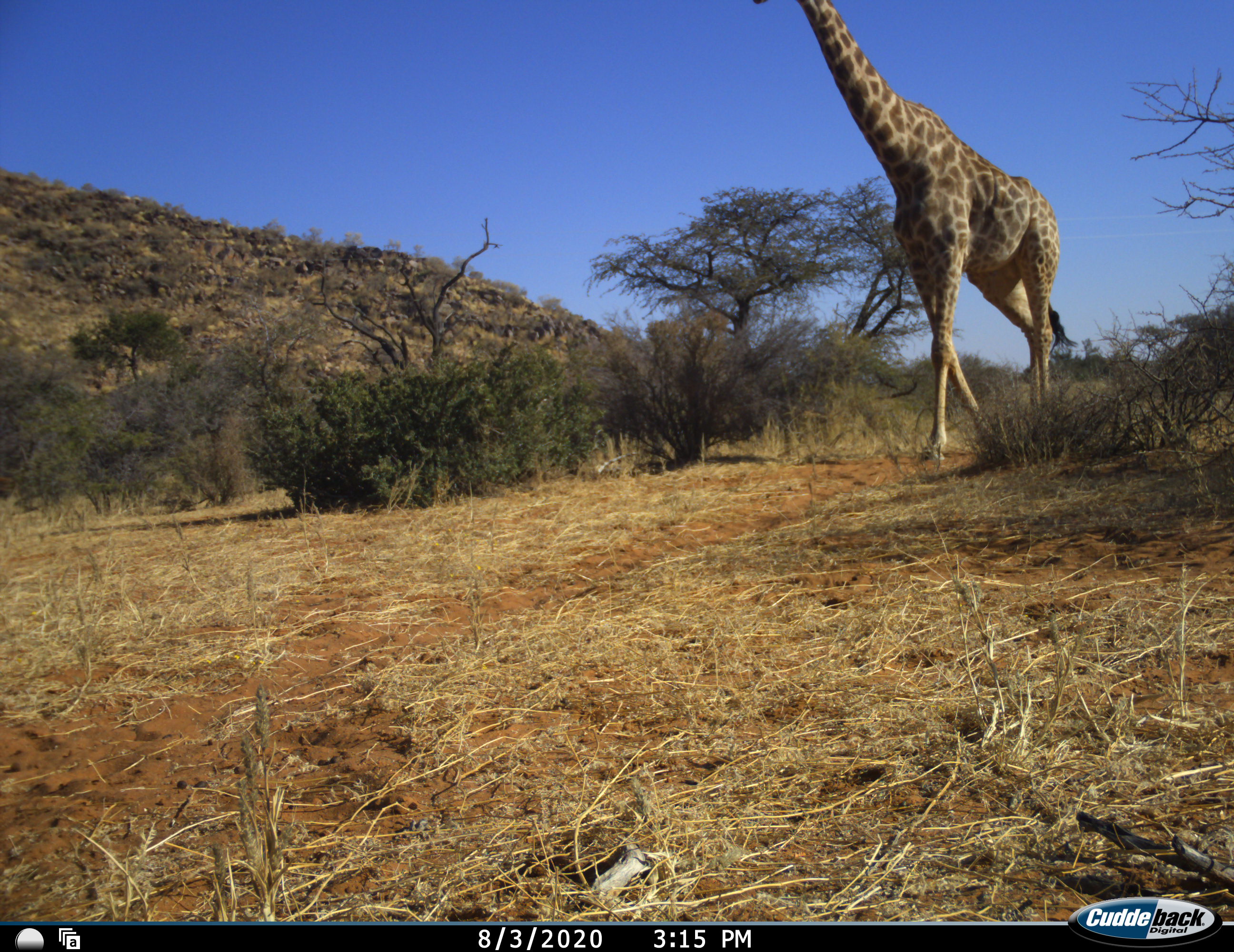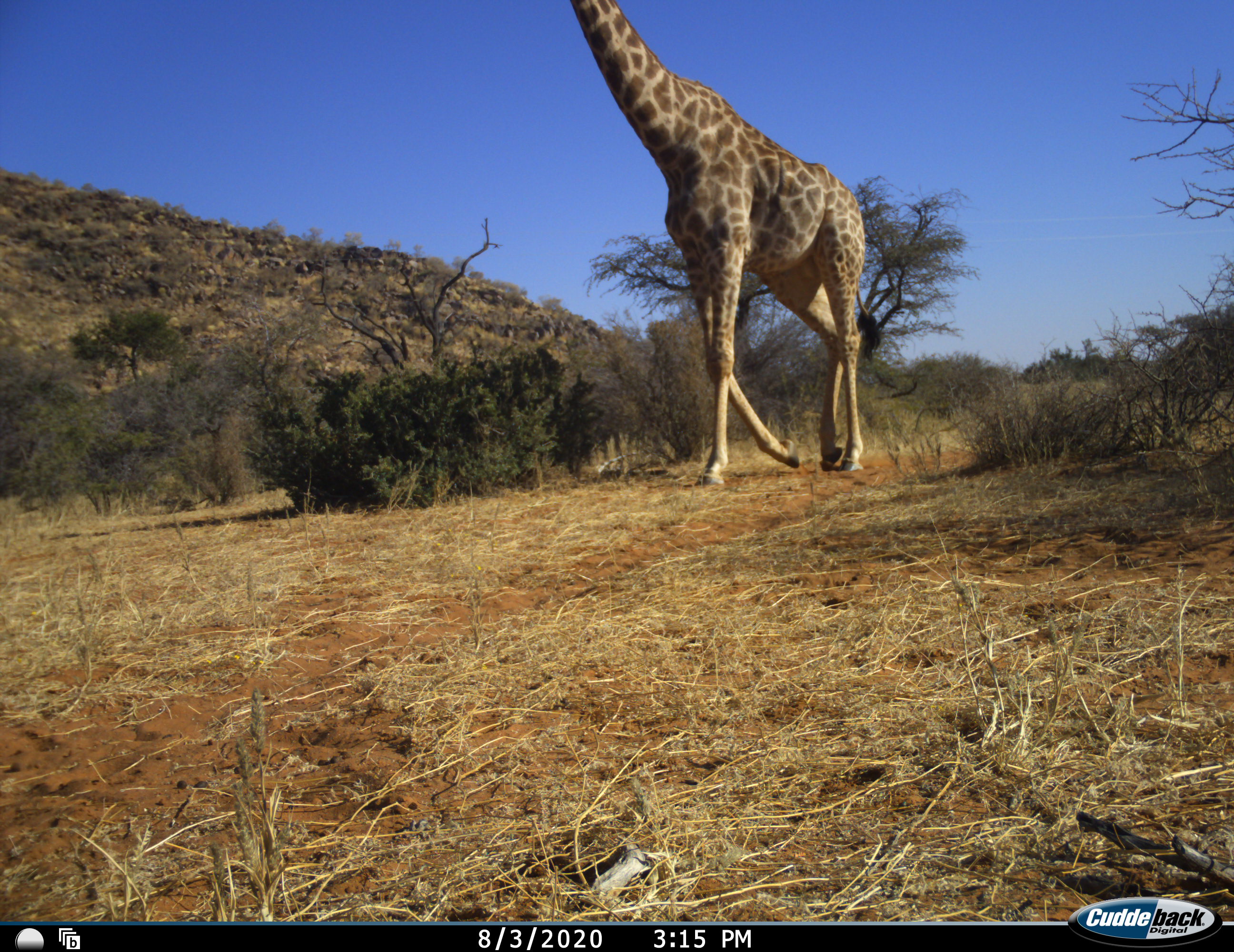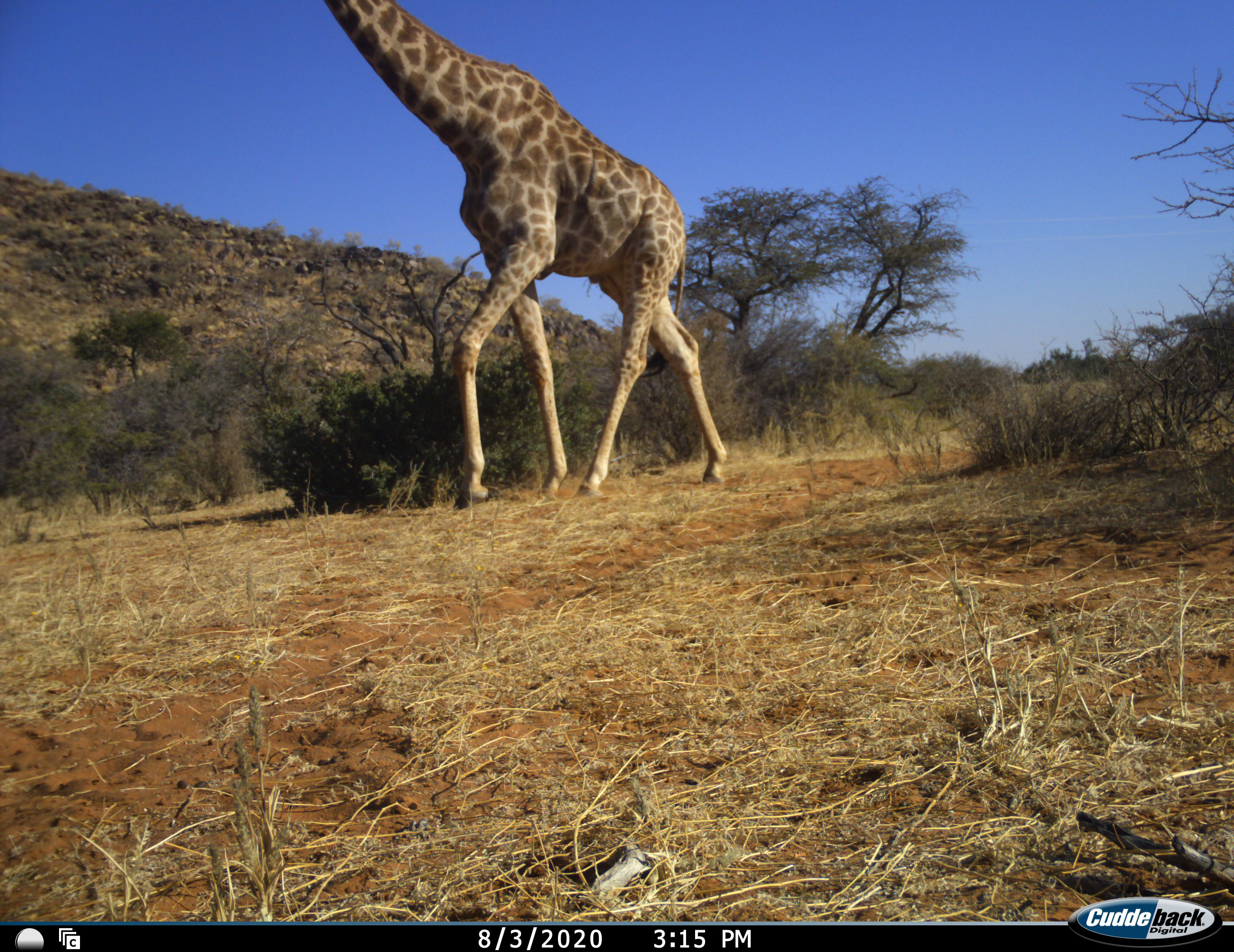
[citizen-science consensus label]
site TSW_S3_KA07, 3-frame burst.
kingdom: Animalia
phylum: Chordata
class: Mammalia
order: Artiodactyla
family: Giraffidae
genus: Giraffa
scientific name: Giraffa camelopardalis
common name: giraffe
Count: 1.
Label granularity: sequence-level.